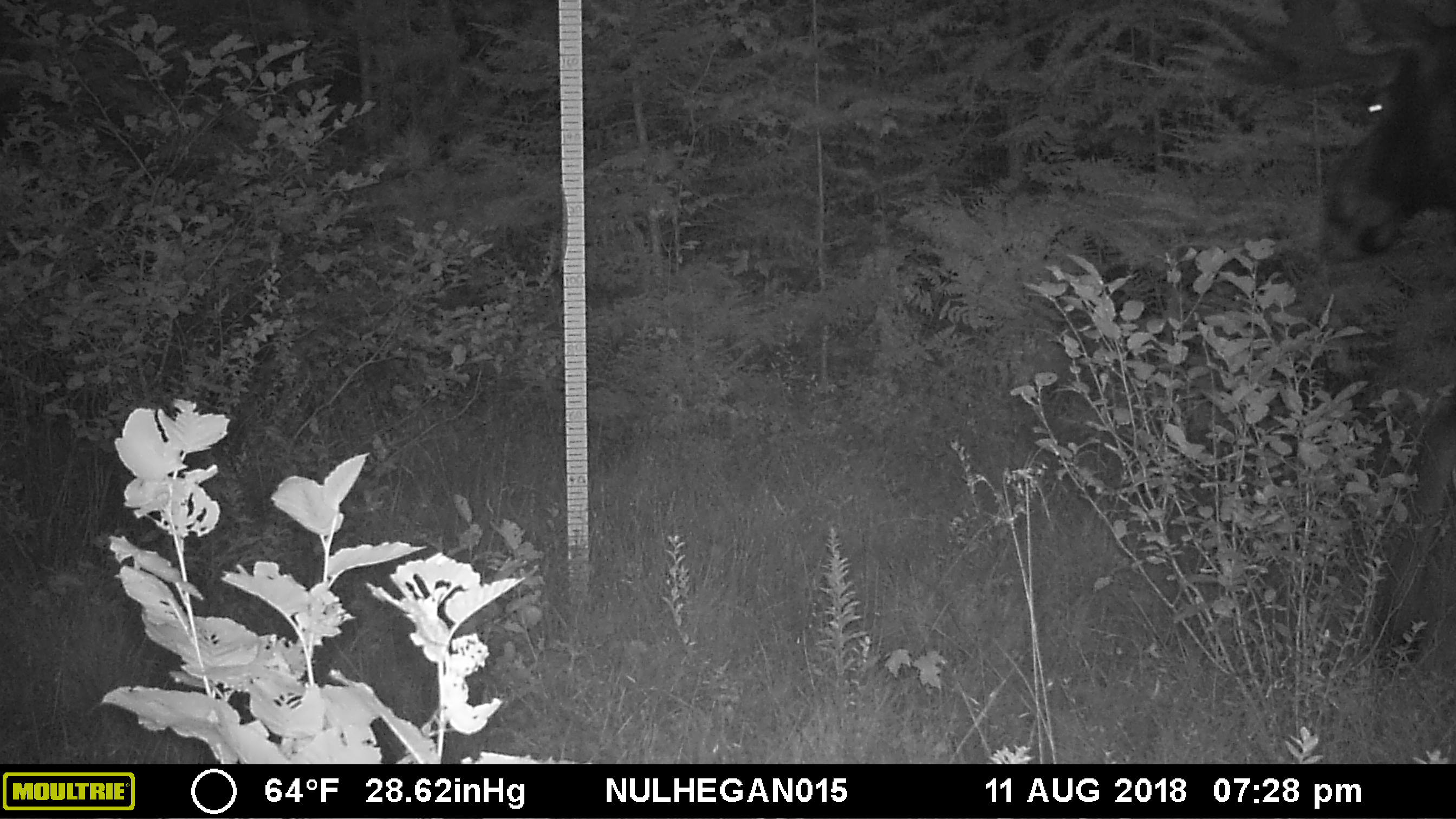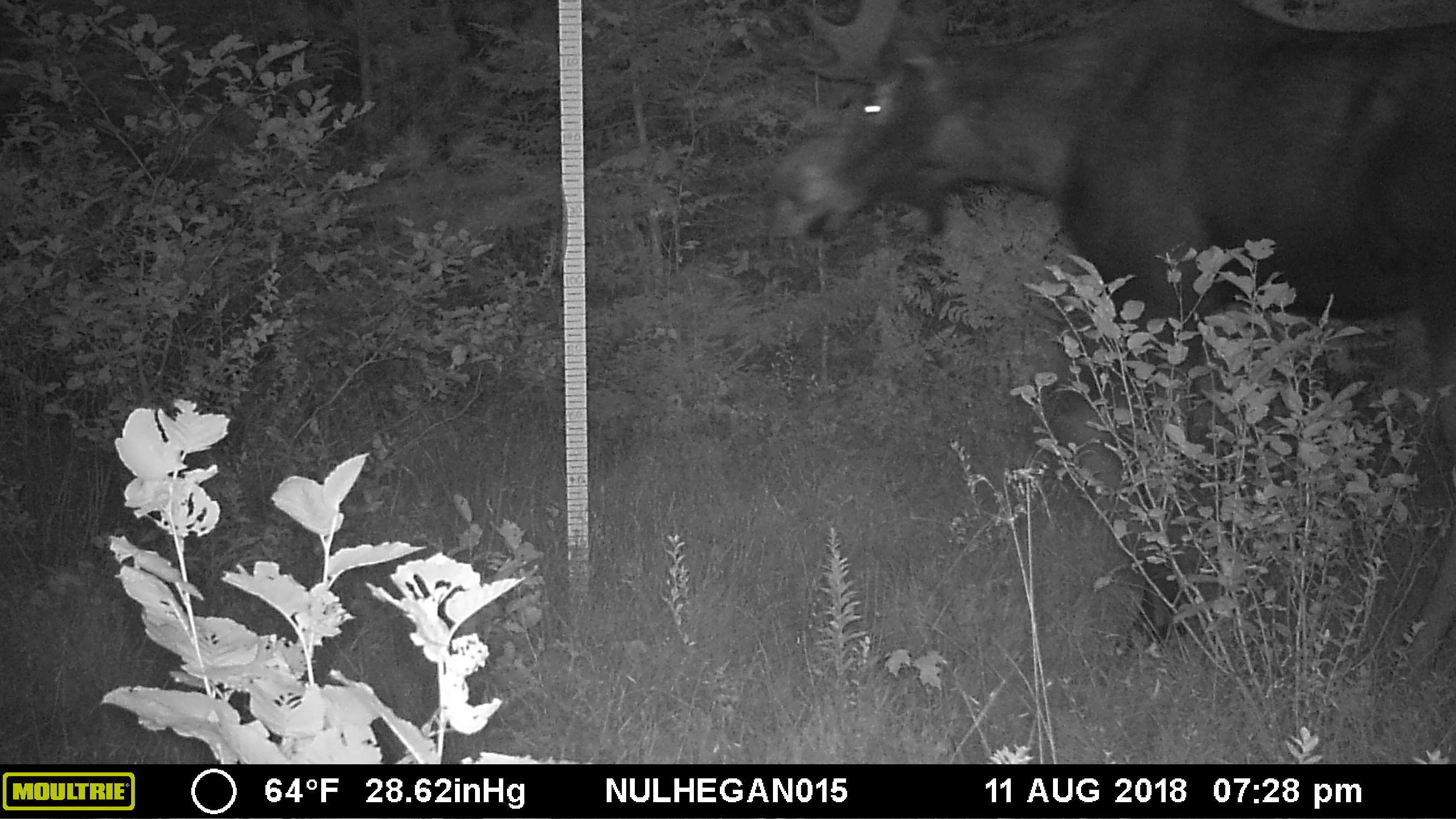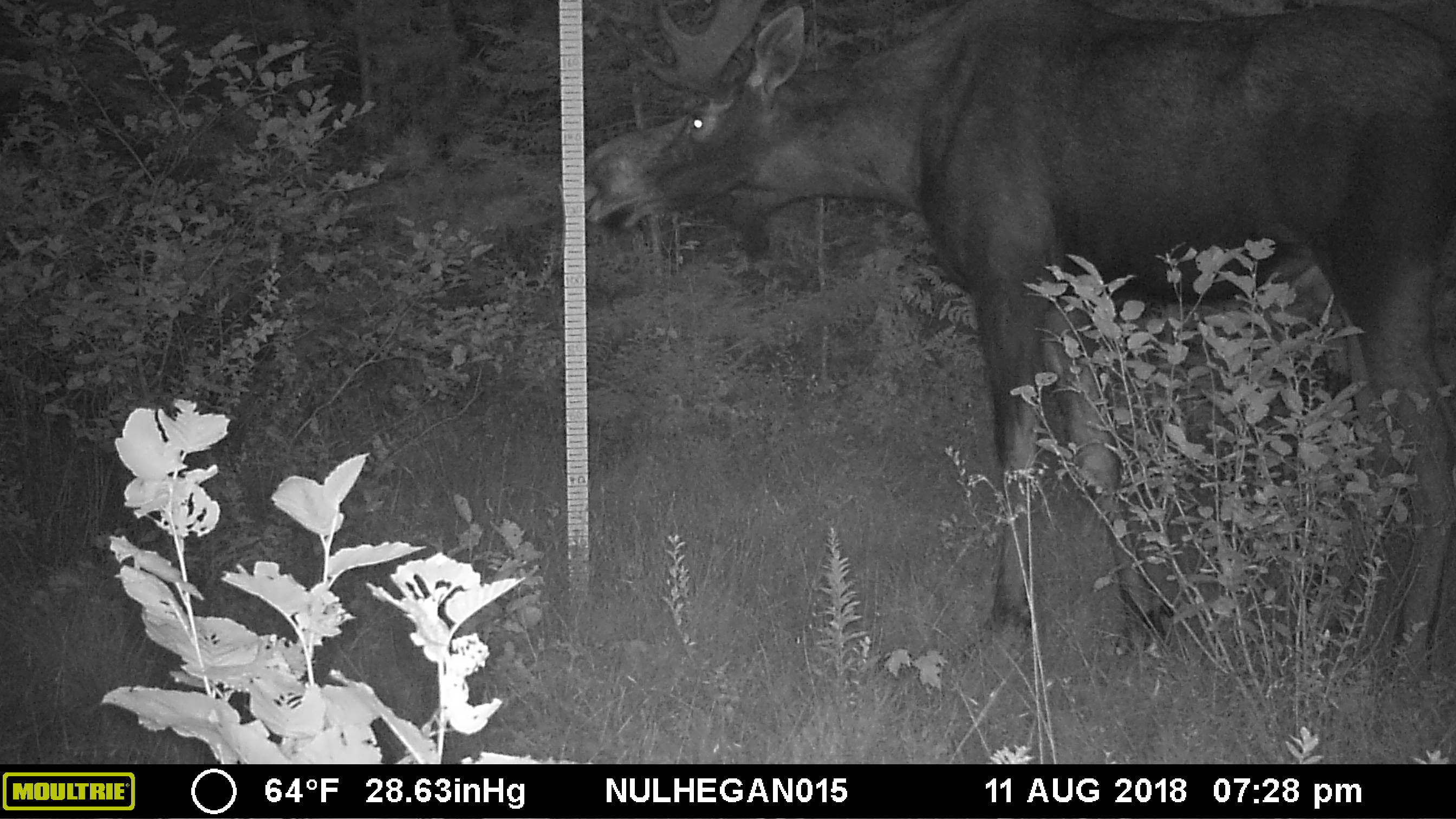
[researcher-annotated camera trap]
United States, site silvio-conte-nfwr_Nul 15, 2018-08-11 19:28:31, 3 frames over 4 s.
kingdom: Animalia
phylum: Chordata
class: Mammalia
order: Artiodactyla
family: Cervidae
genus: Alces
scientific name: Alces alces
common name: moose